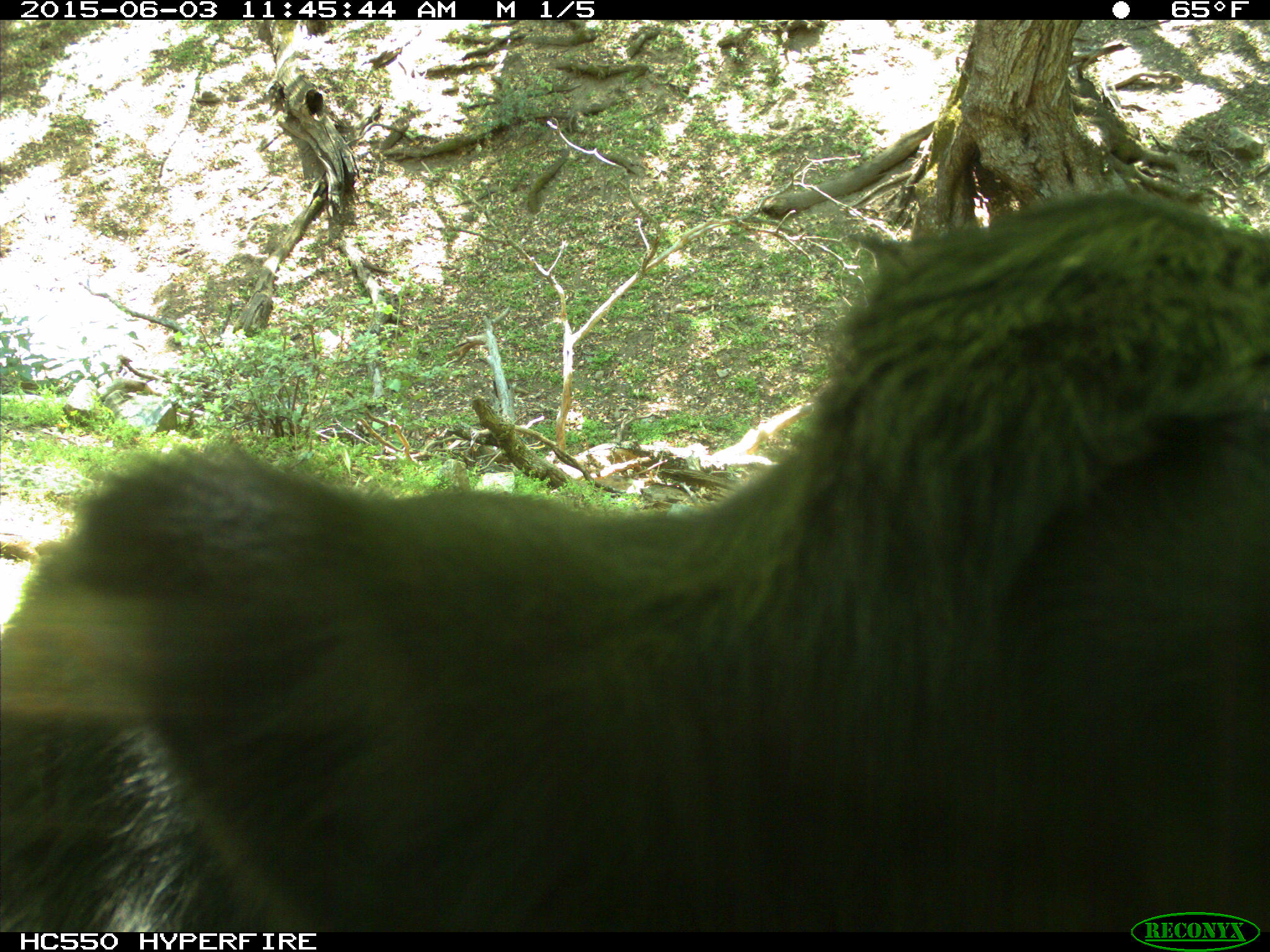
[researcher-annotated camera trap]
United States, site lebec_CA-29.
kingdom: Animalia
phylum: Chordata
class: Mammalia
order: Artiodactyla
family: Bovidae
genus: Bos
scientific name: Bos taurus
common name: domestic cow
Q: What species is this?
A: Bos taurus (domestic cow).